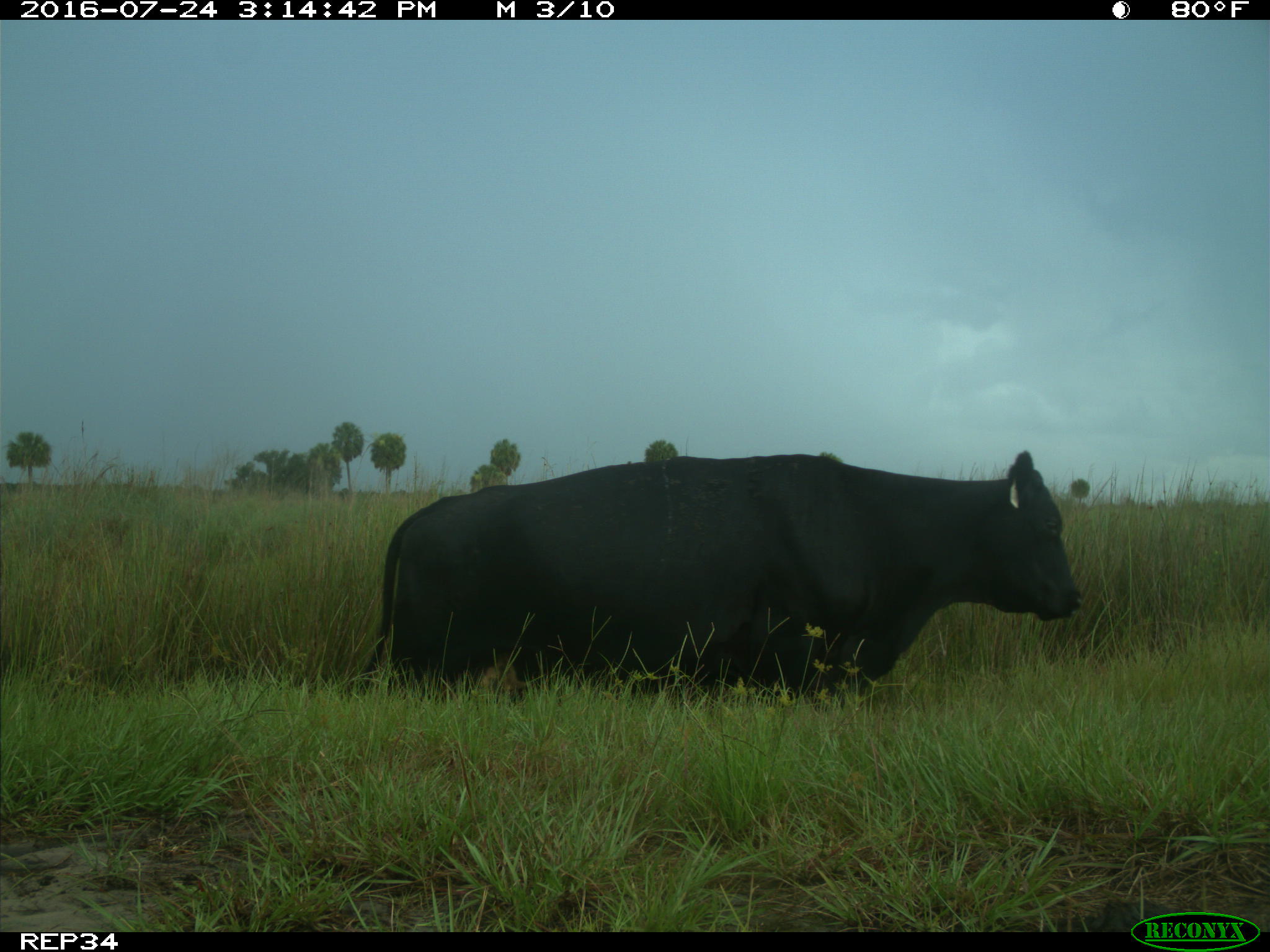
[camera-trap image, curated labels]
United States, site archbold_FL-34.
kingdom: Animalia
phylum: Chordata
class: Mammalia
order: Artiodactyla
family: Bovidae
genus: Bos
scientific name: Bos taurus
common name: domestic cow